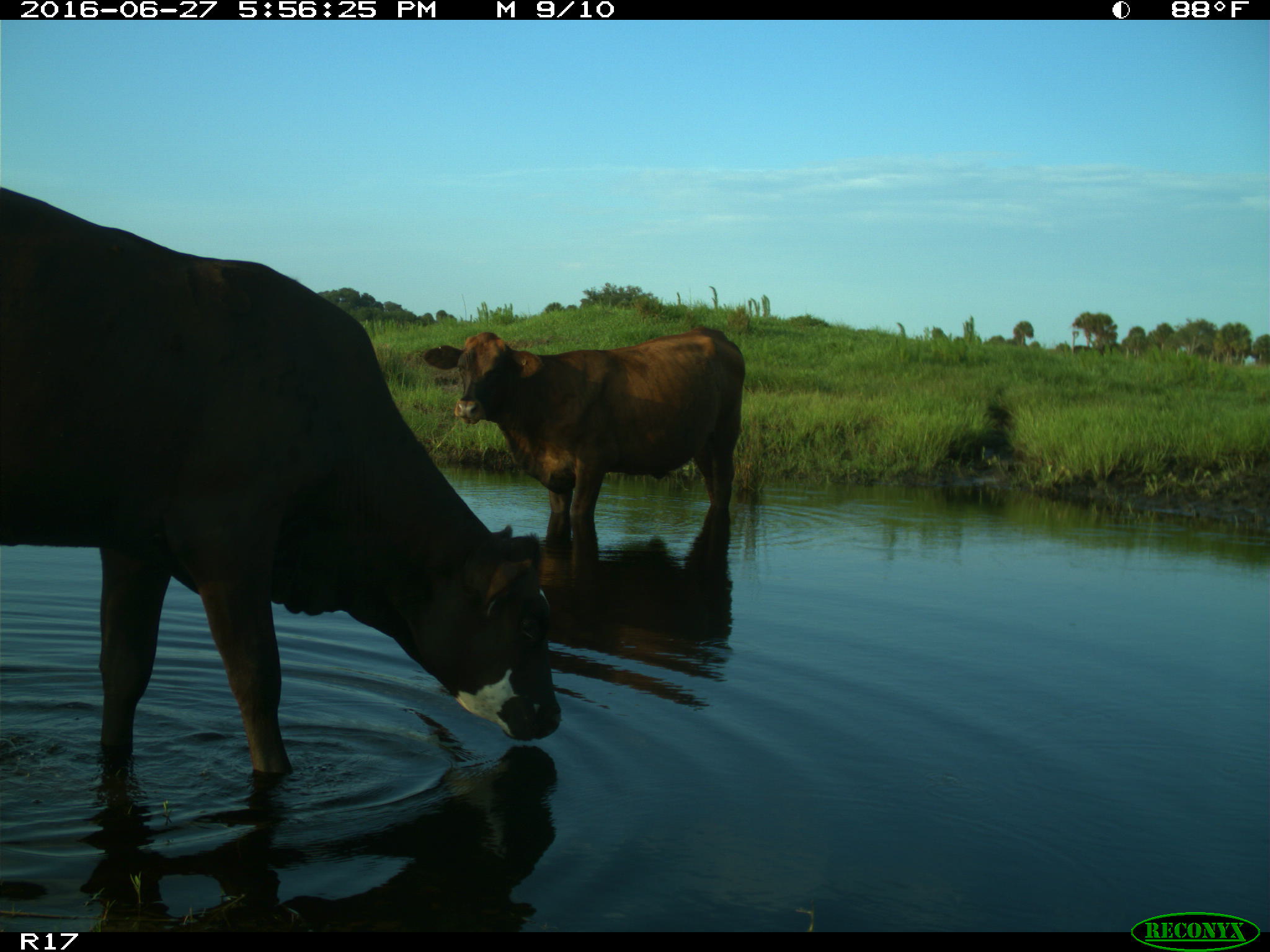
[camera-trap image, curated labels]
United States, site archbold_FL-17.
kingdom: Animalia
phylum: Chordata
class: Mammalia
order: Artiodactyla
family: Bovidae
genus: Bos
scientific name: Bos taurus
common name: domestic cow